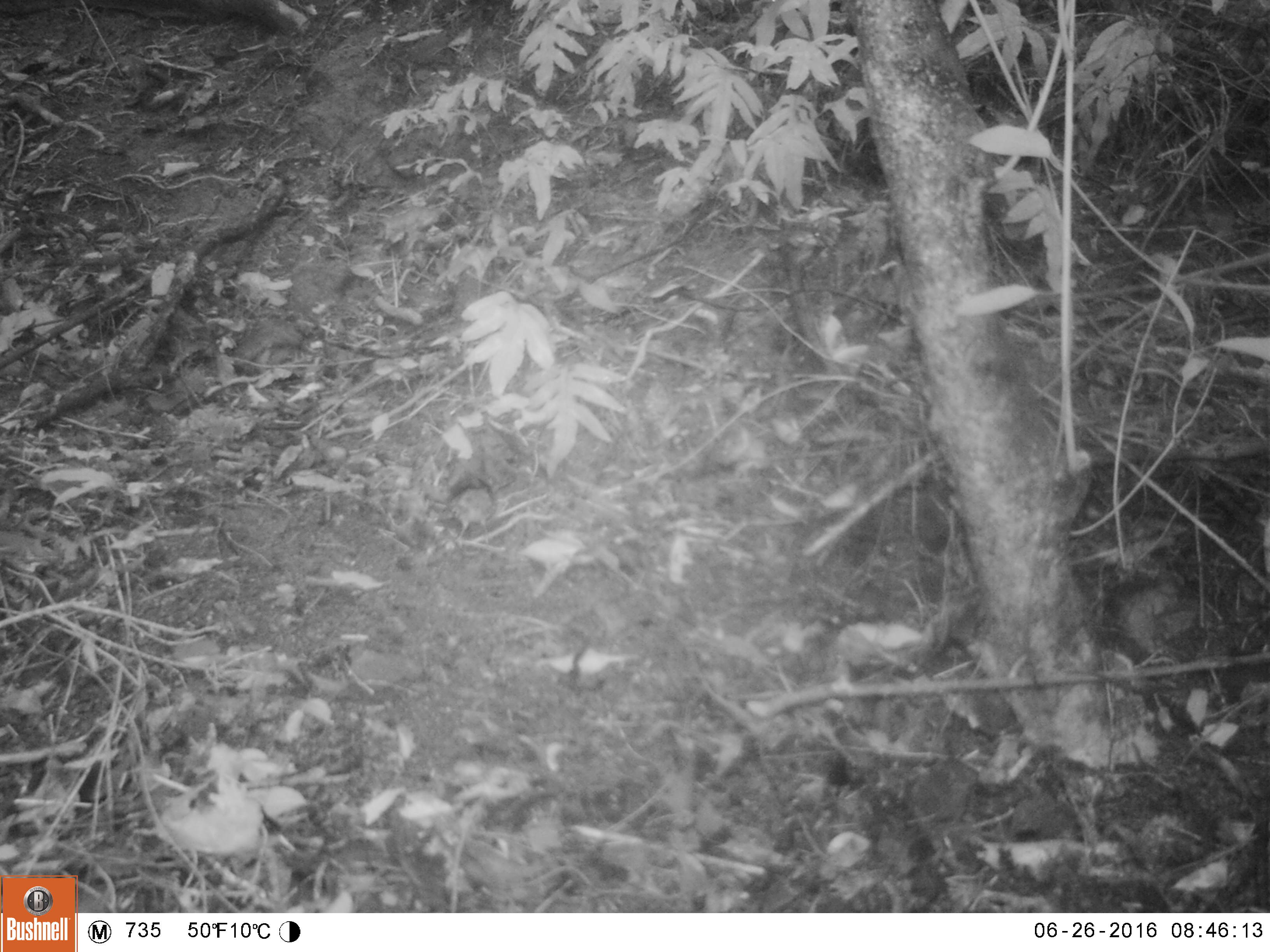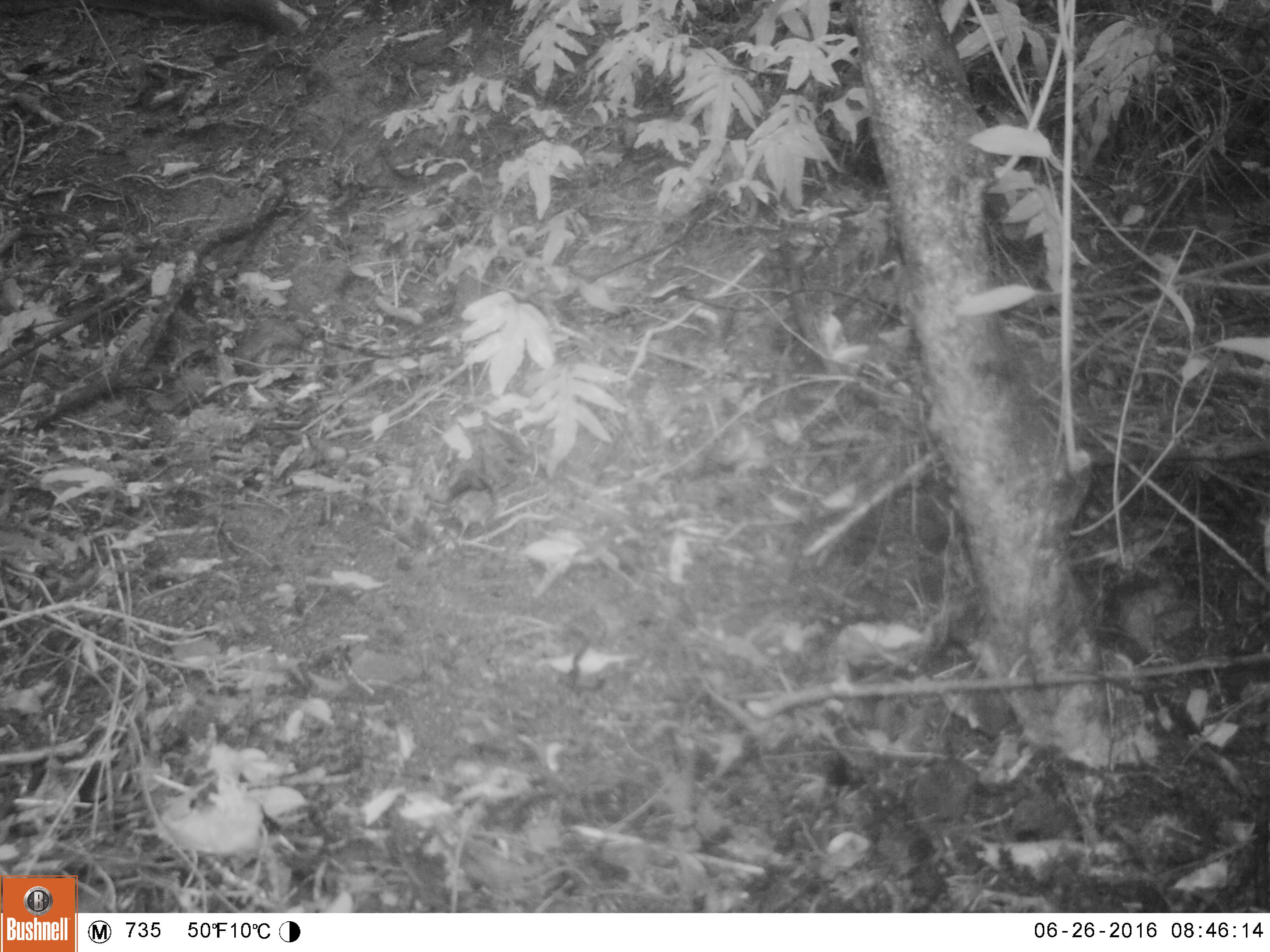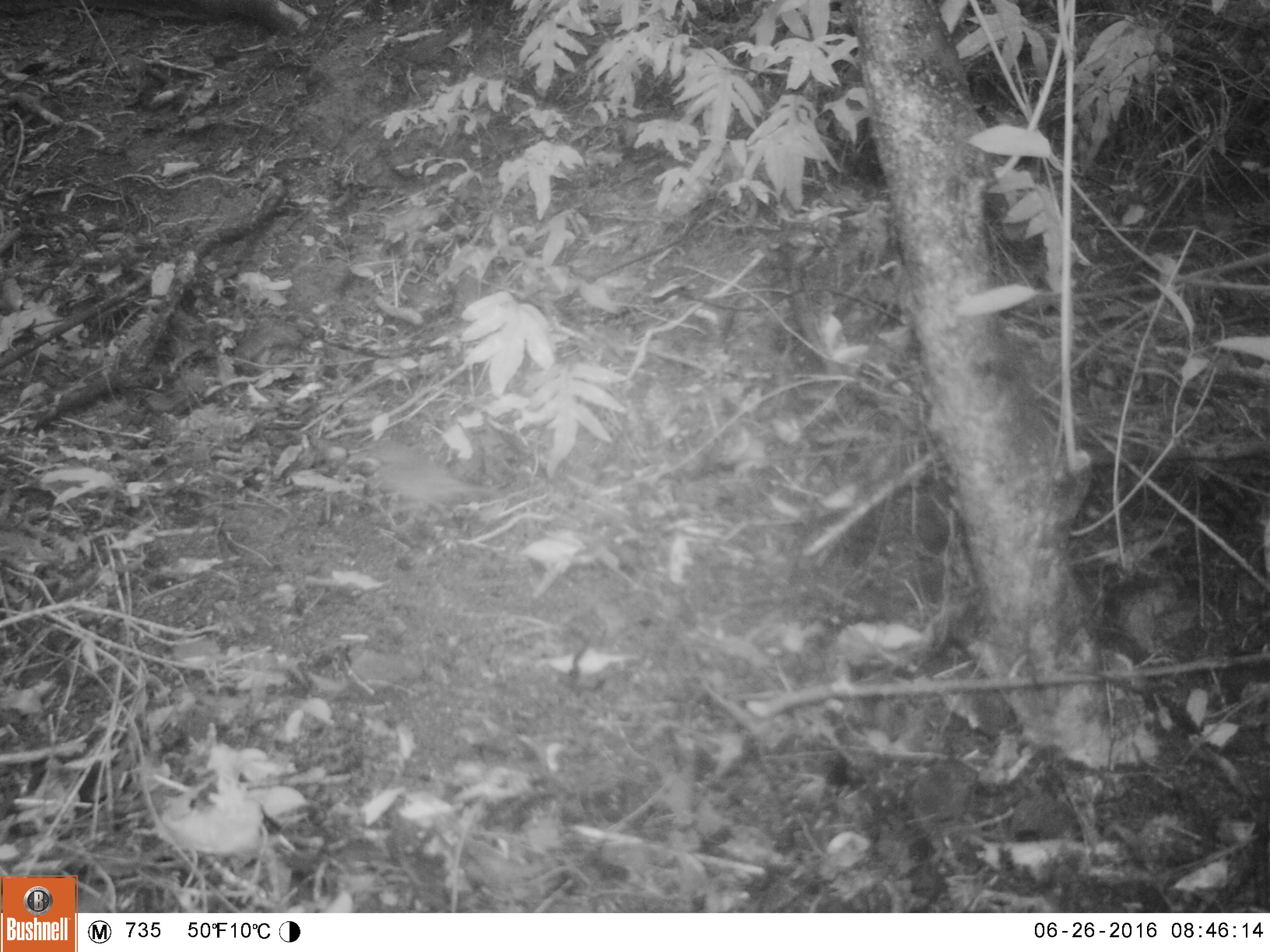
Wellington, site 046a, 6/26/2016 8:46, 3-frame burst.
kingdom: Animalia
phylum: Chordata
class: Aves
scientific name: Aves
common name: bird